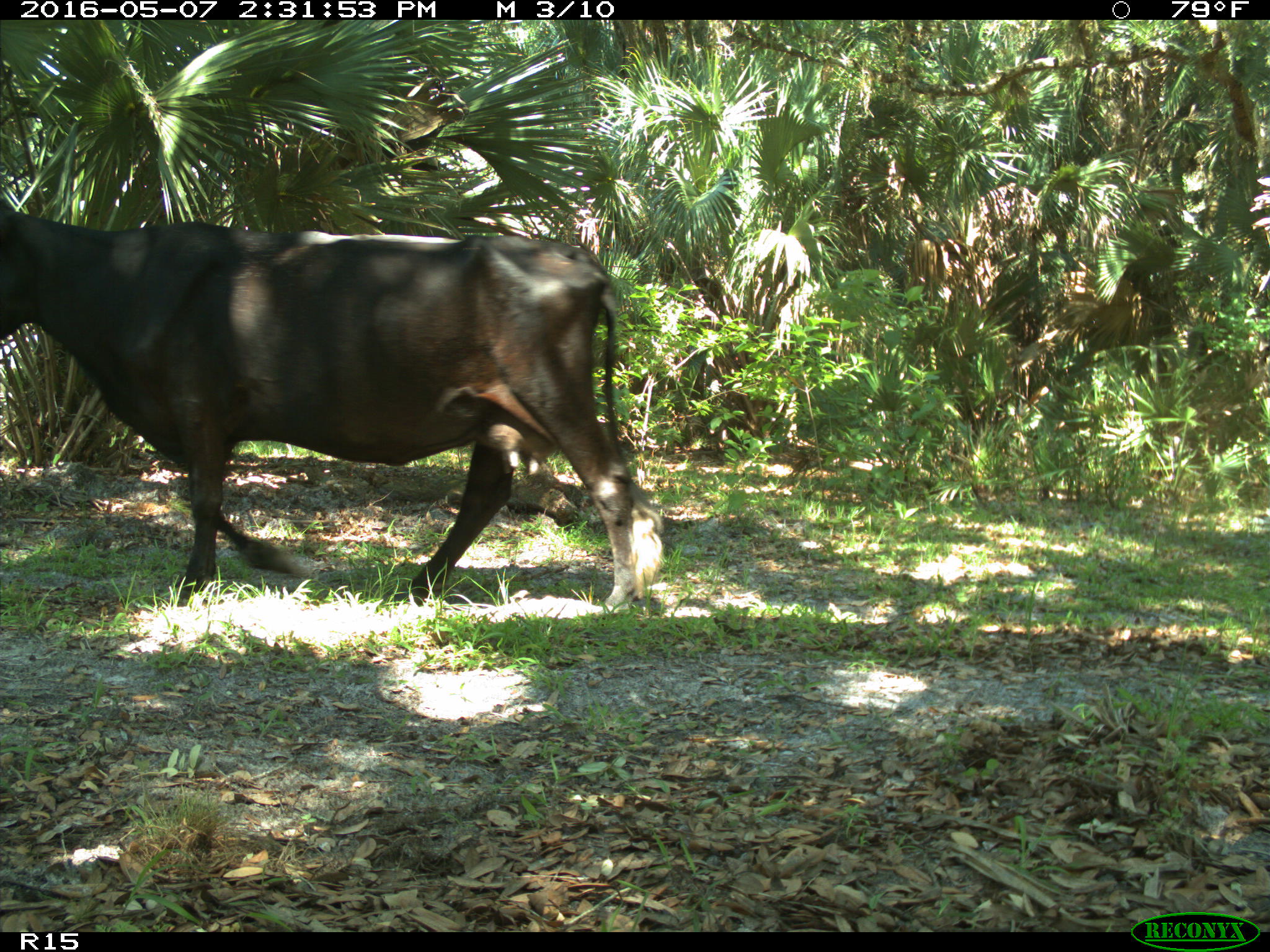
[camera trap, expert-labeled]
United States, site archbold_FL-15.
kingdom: Animalia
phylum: Chordata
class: Mammalia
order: Artiodactyla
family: Bovidae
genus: Bos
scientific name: Bos taurus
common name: domestic cow